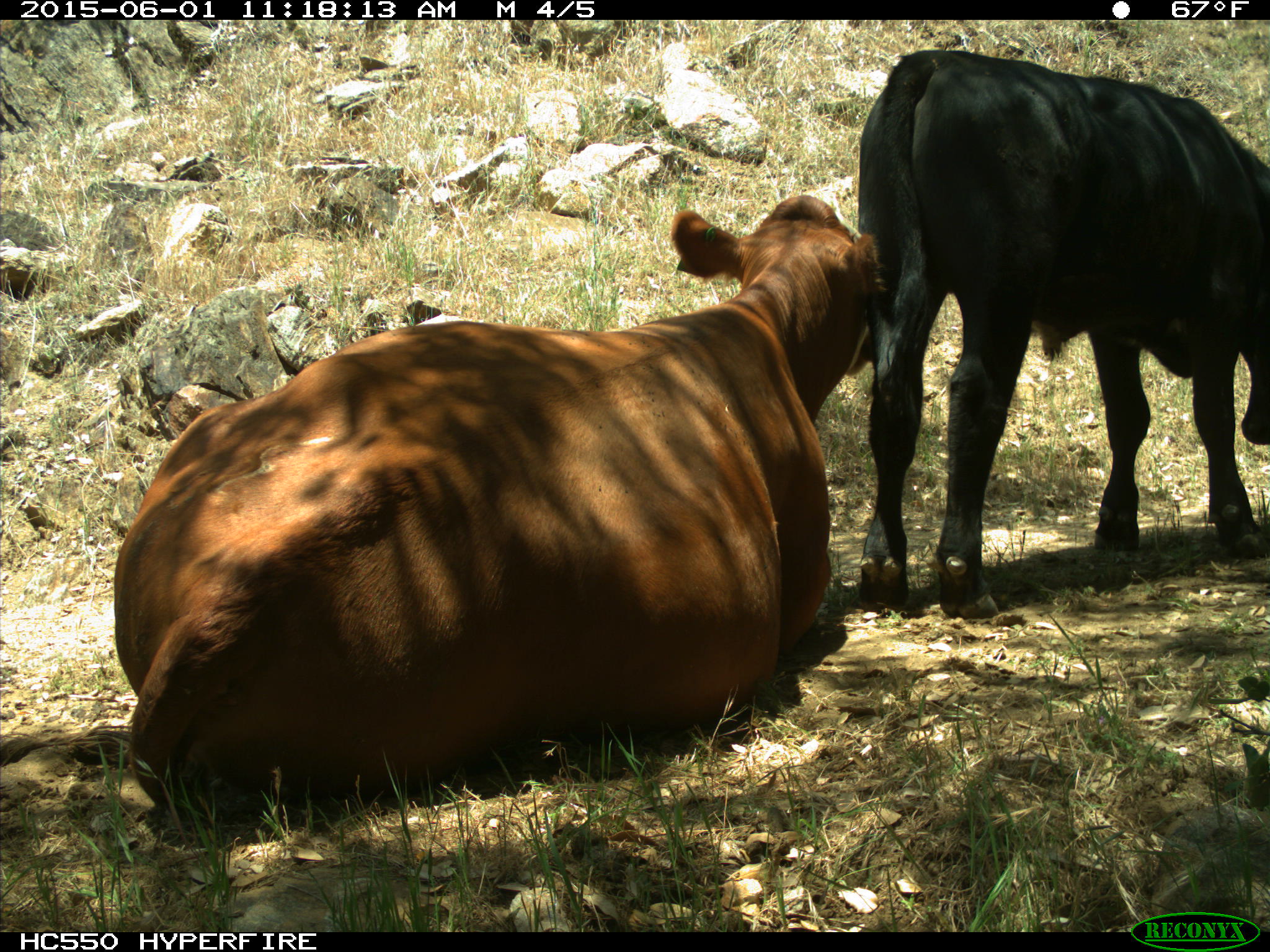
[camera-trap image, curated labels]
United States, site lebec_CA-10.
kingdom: Animalia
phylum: Chordata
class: Mammalia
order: Artiodactyla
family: Bovidae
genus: Bos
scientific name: Bos taurus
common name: domestic cow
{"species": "Bos taurus (domestic cow)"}